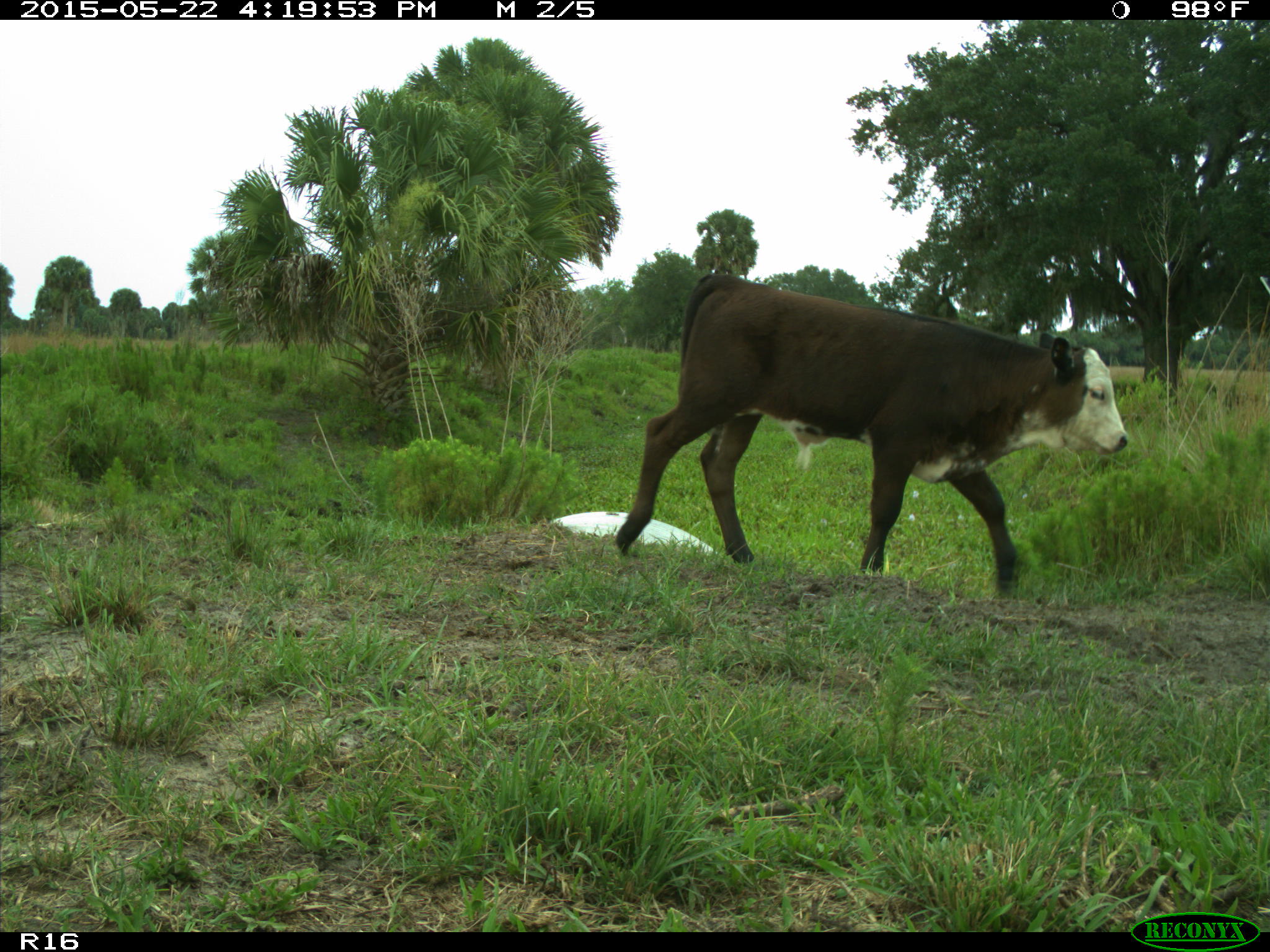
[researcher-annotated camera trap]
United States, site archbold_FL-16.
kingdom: Animalia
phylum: Chordata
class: Mammalia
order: Artiodactyla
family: Bovidae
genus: Bos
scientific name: Bos taurus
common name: domestic cow